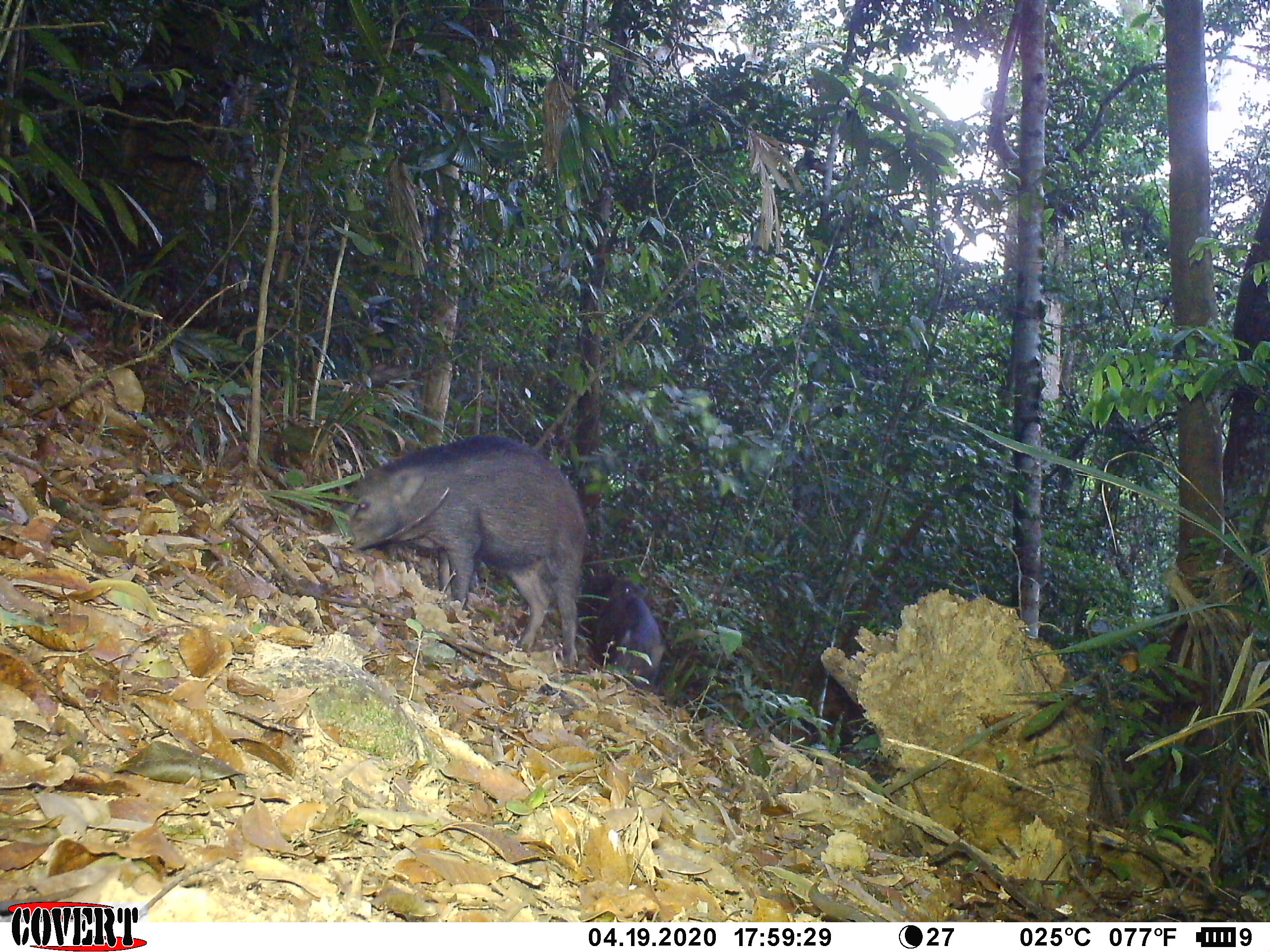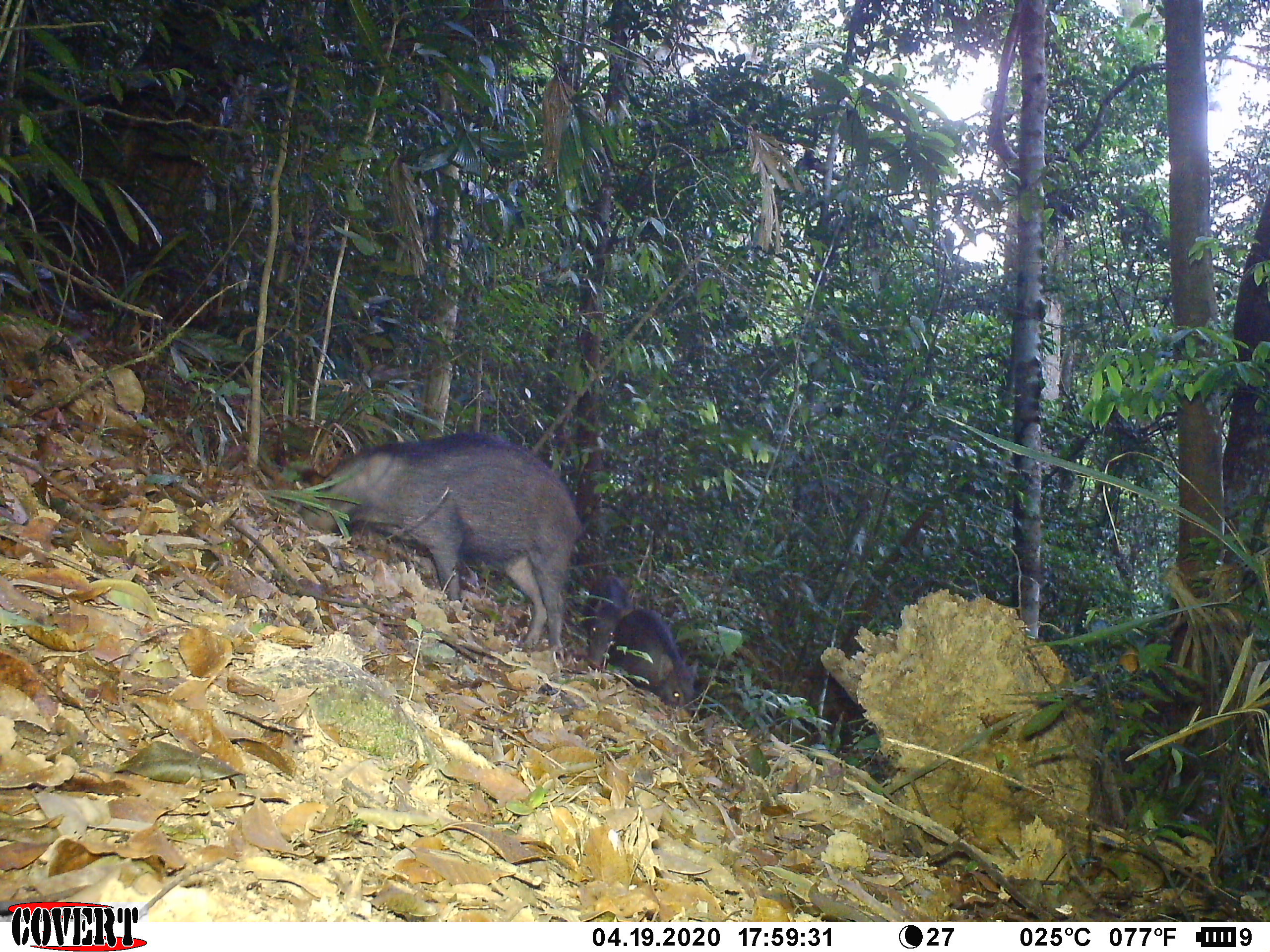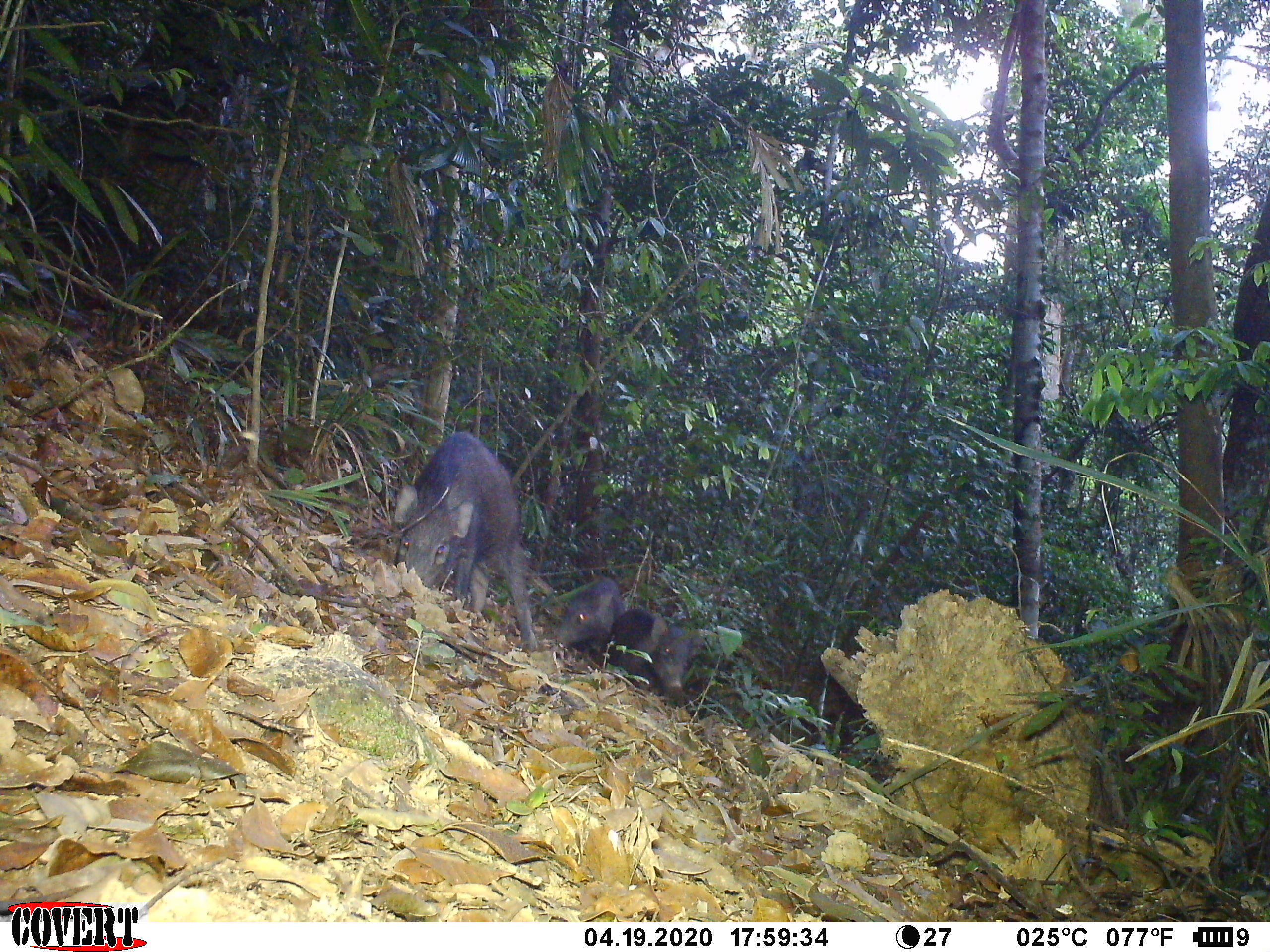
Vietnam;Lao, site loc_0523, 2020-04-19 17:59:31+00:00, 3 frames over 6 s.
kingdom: Animalia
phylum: Chordata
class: Mammalia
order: Artiodactyla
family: Suidae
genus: Sus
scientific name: Sus scrofa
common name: eurasian wild pig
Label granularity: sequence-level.